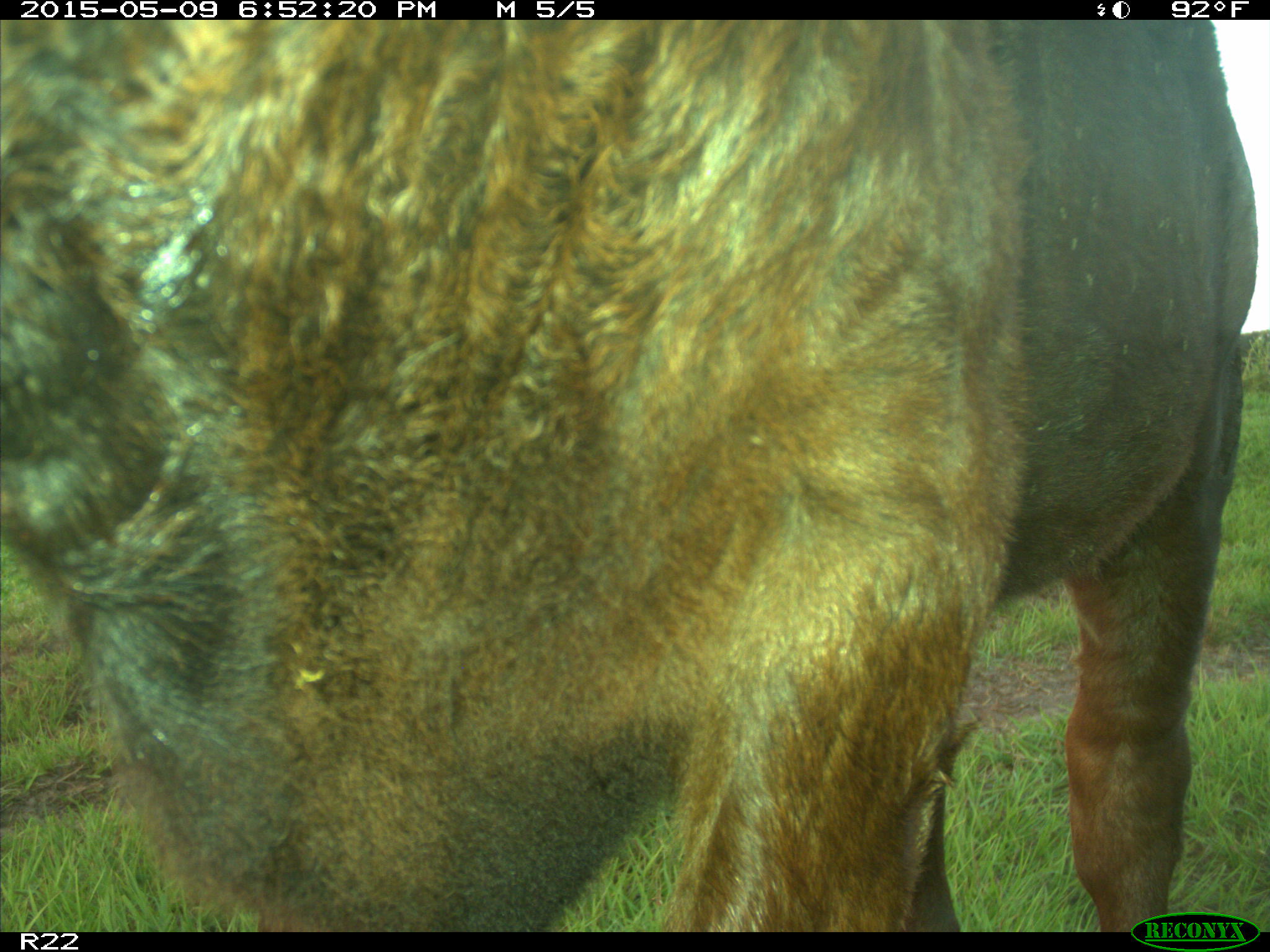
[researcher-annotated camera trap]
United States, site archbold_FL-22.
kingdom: Animalia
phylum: Chordata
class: Mammalia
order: Artiodactyla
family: Bovidae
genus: Bos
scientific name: Bos taurus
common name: domestic cow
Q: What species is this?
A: Bos taurus (domestic cow).